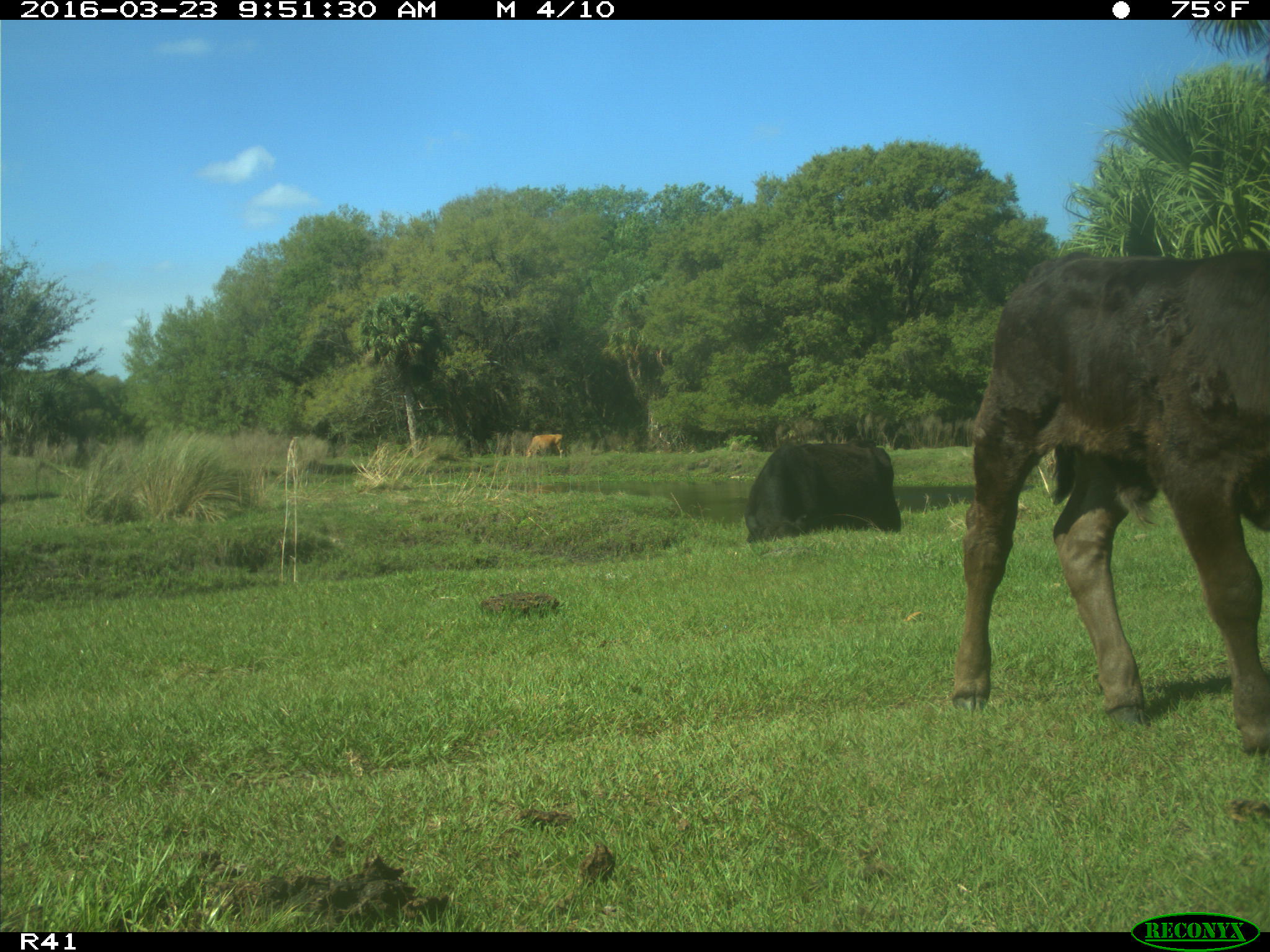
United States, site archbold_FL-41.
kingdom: Animalia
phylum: Chordata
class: Mammalia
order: Artiodactyla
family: Bovidae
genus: Bos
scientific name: Bos taurus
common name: domestic cow